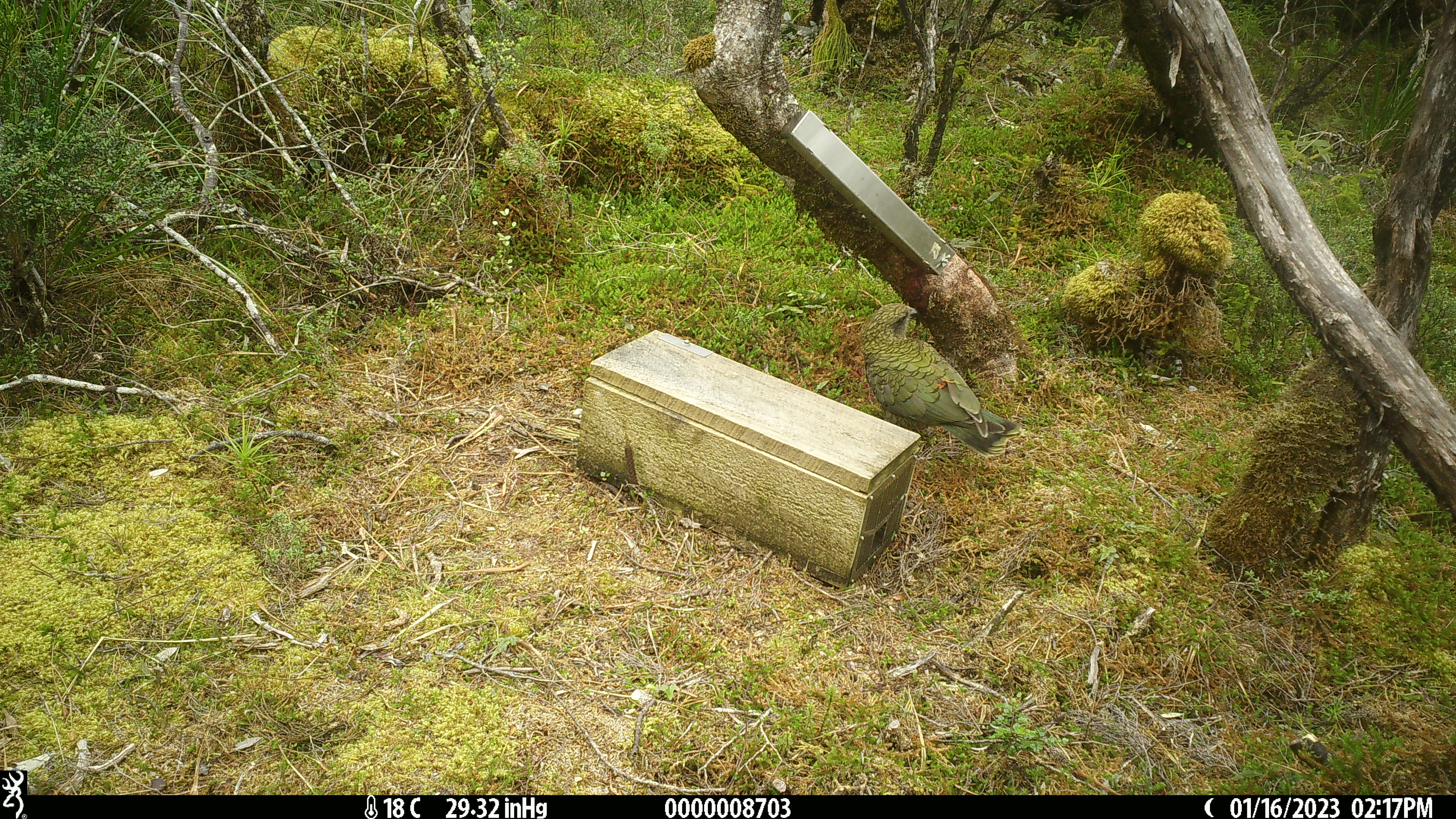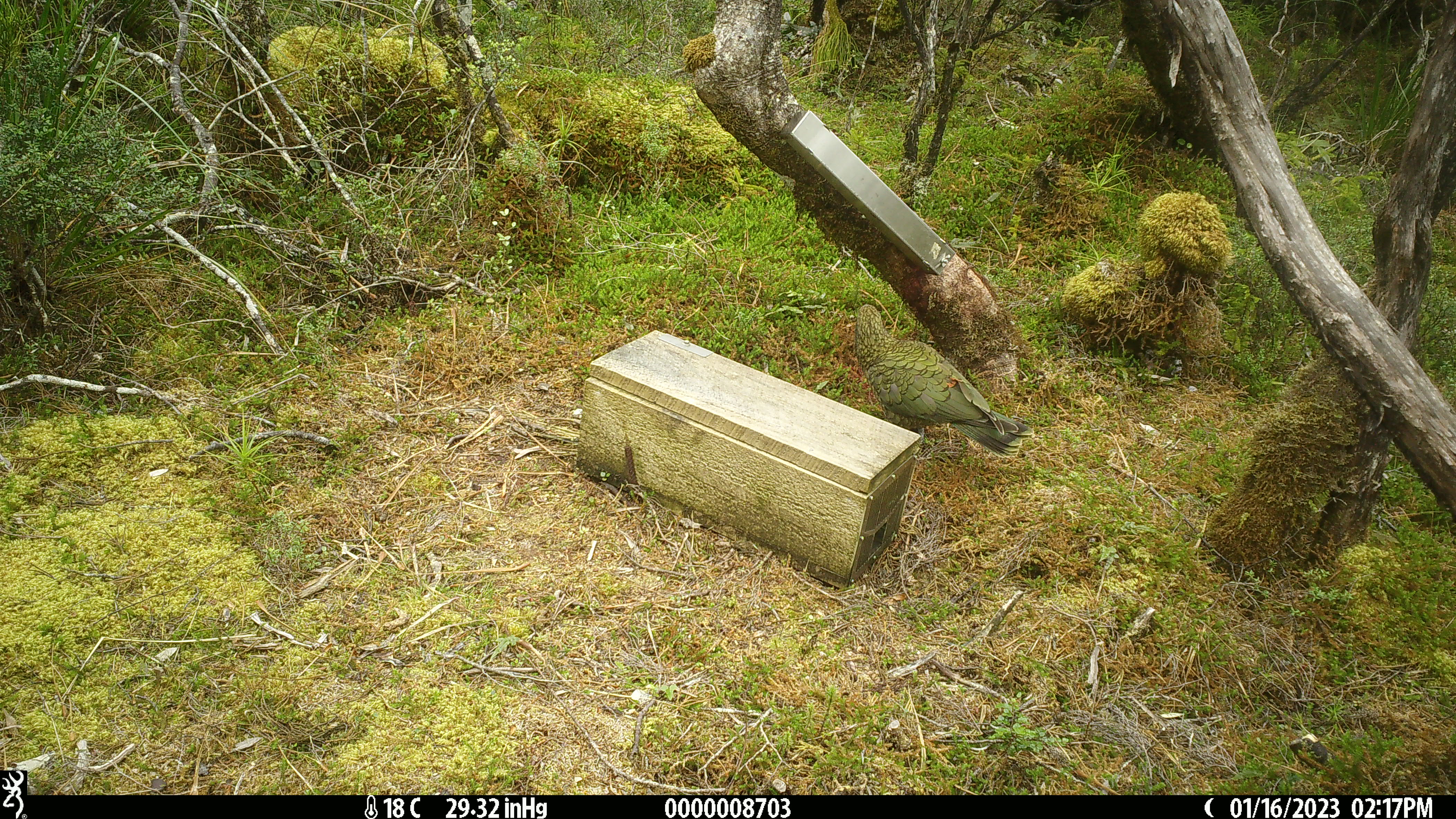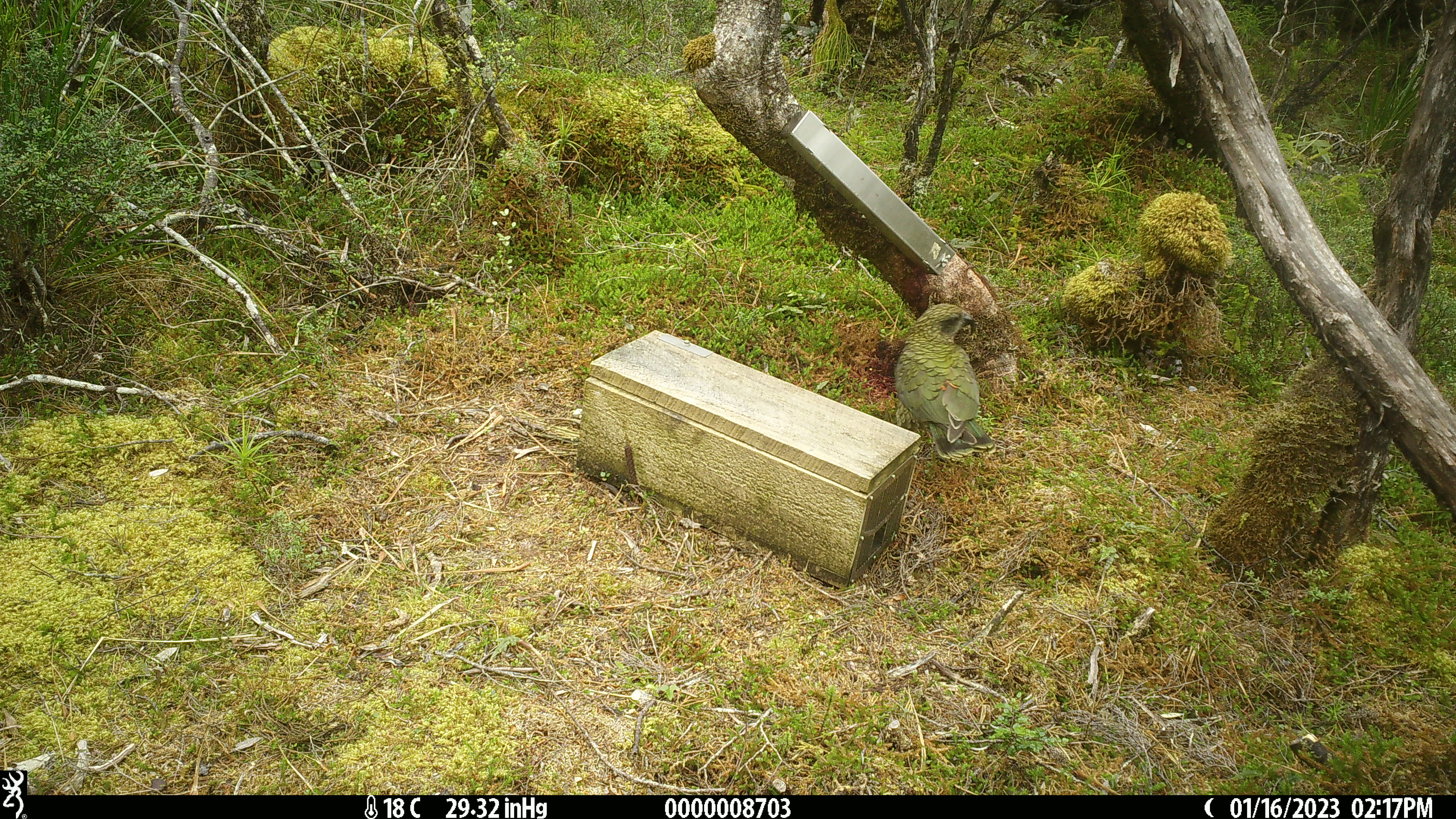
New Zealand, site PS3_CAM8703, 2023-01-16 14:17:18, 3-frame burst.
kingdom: Animalia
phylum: Chordata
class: Aves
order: Psittaciformes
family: Strigopidae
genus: Nestor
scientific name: Nestor notabilis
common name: kea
Kea (Nestor notabilis).